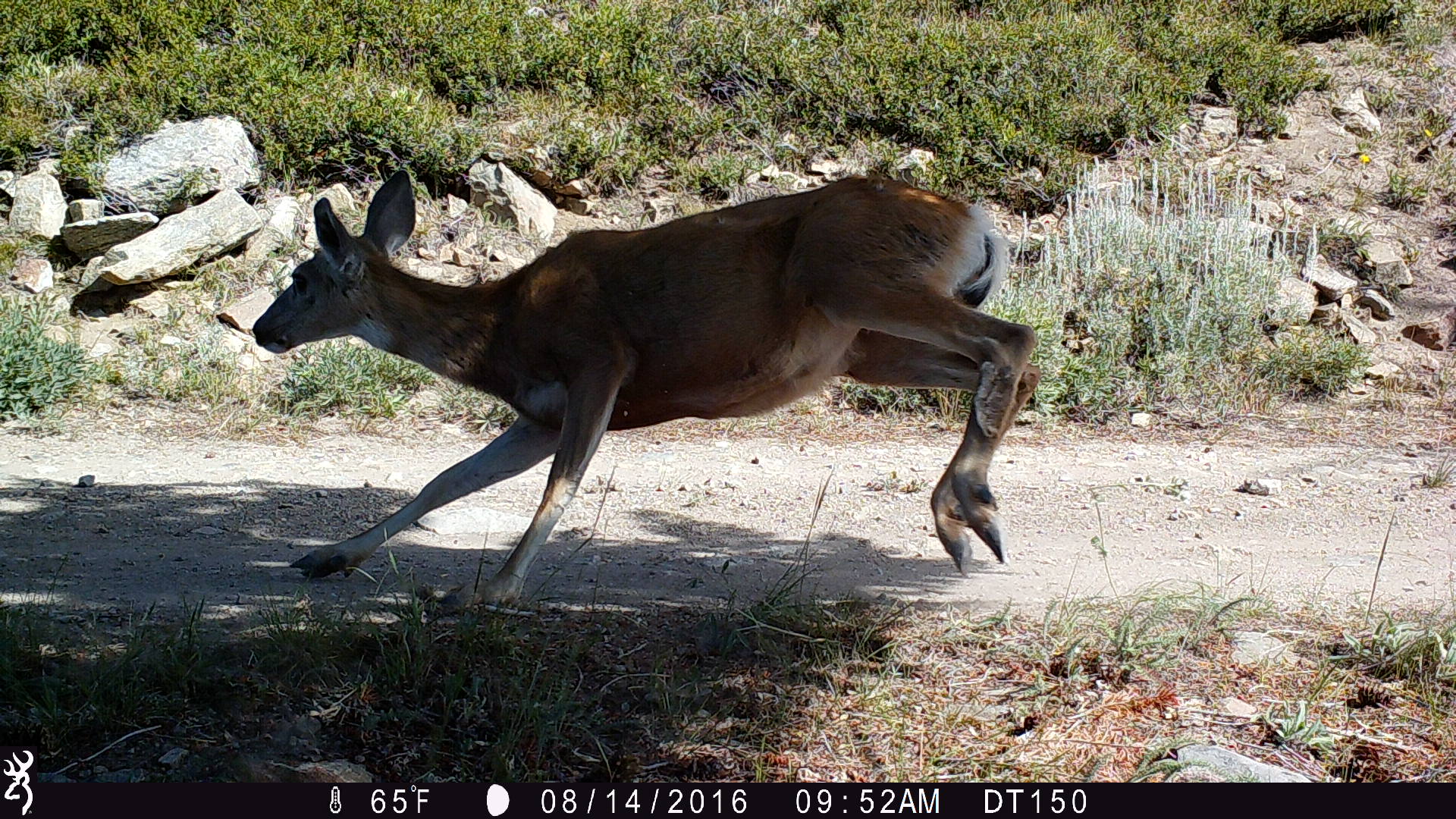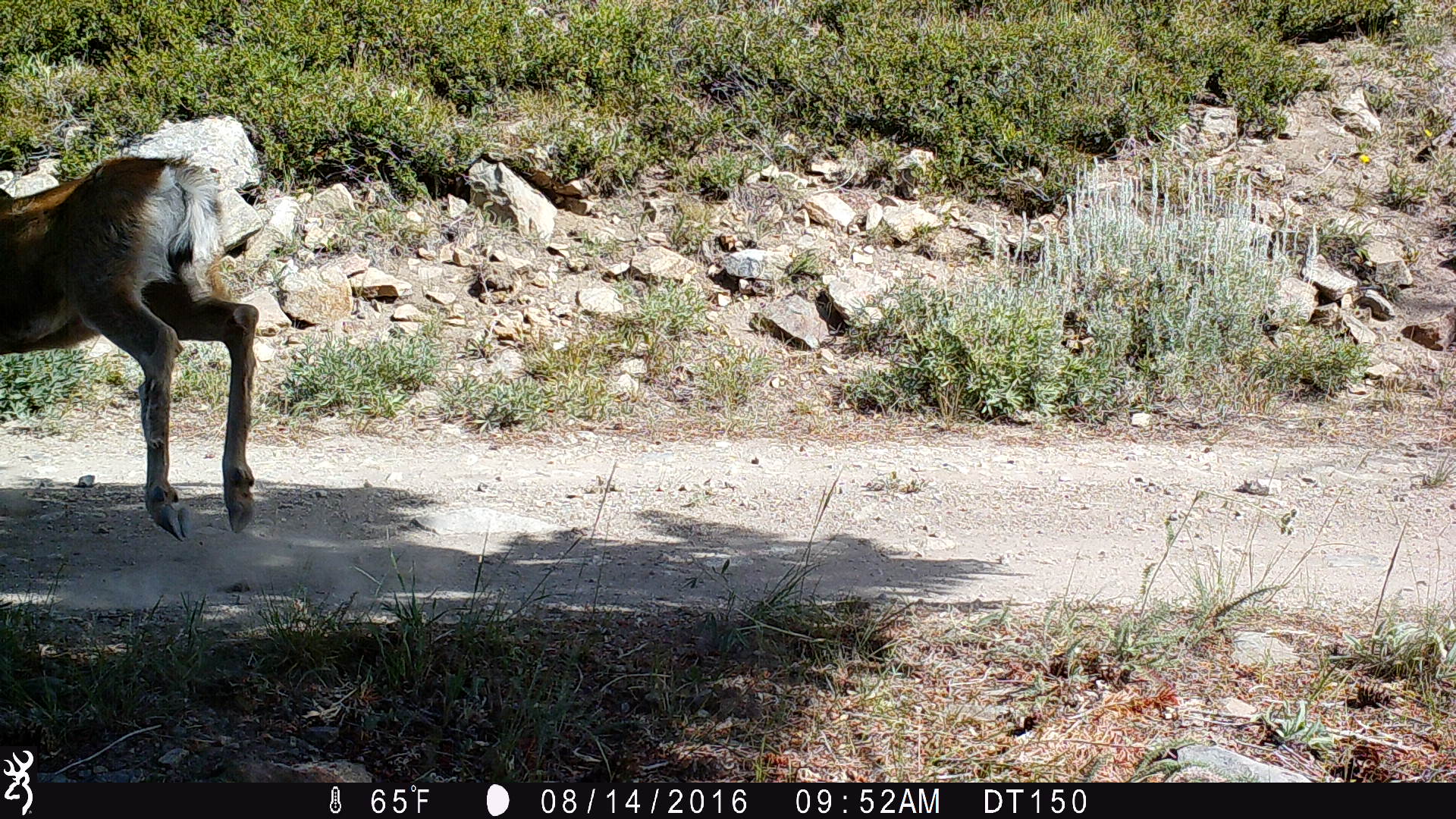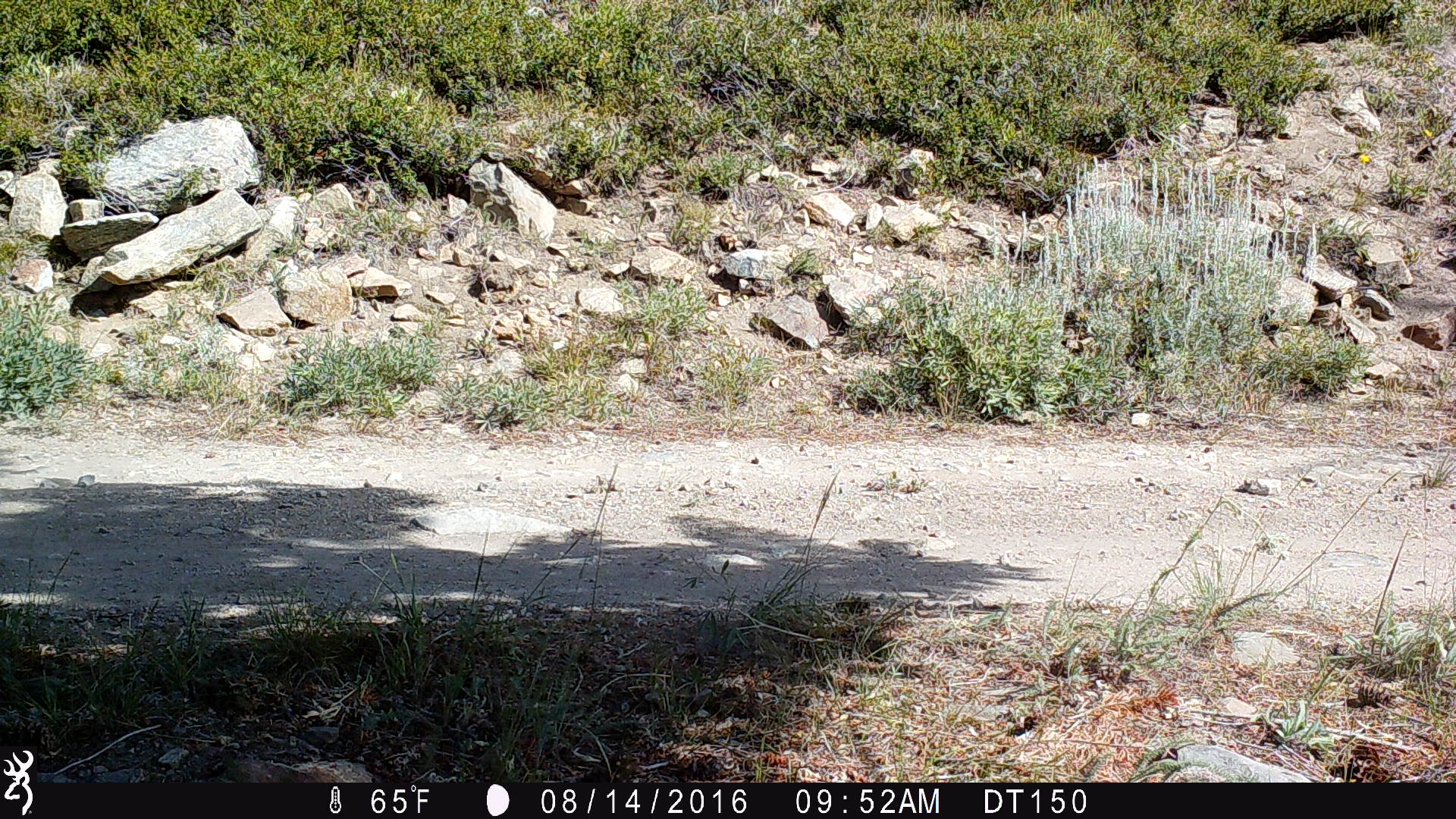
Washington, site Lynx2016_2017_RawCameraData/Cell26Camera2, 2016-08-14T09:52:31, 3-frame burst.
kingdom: Animalia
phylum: Chordata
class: Mammalia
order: Artiodactyla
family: Cervidae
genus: Odocoileus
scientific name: Odocoileus hemionus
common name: mule deer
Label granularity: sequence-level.